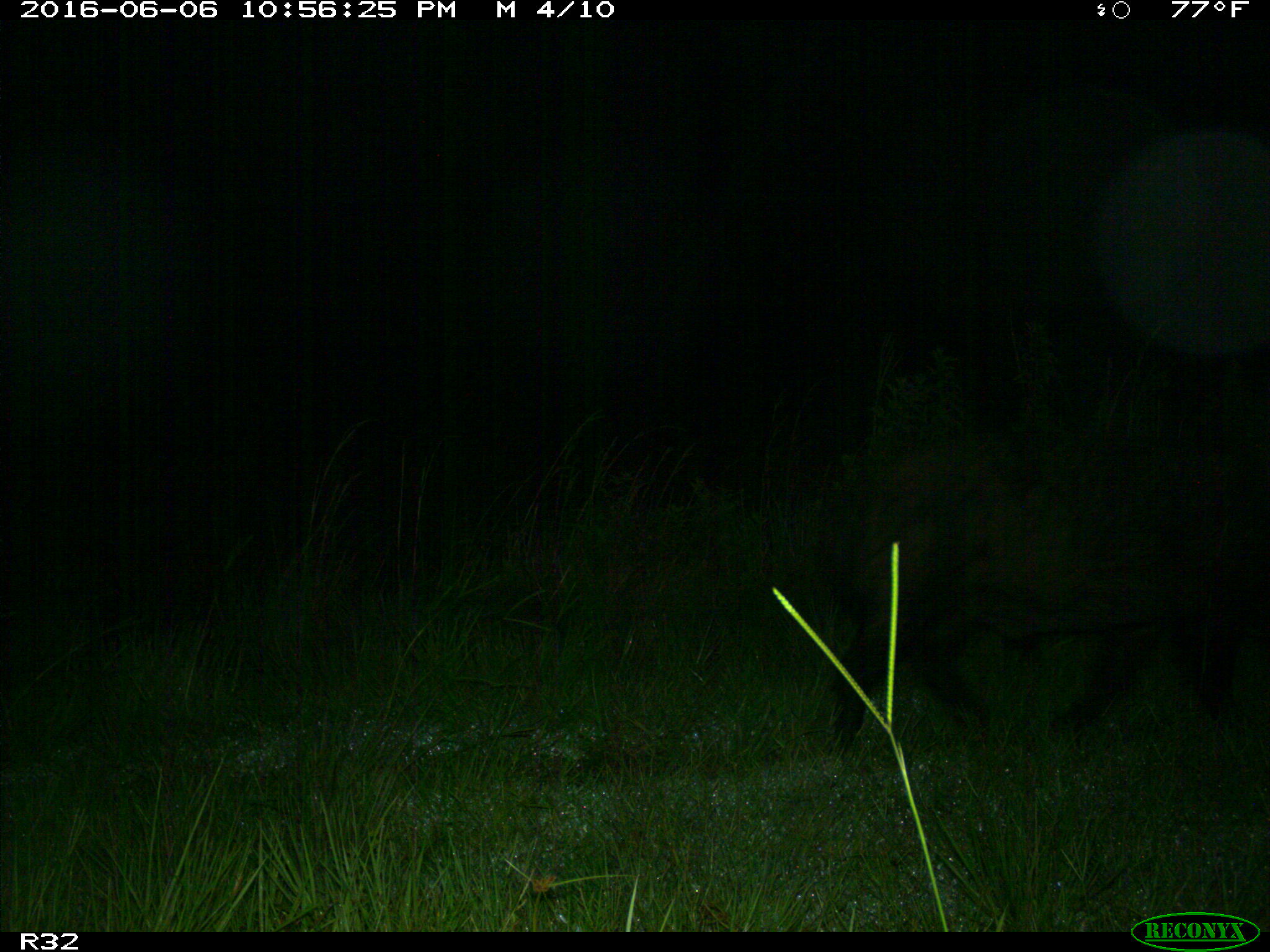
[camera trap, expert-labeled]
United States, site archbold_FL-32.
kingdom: Animalia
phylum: Chordata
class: Mammalia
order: Artiodactyla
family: Suidae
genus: Sus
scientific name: Sus scrofa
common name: wild boar